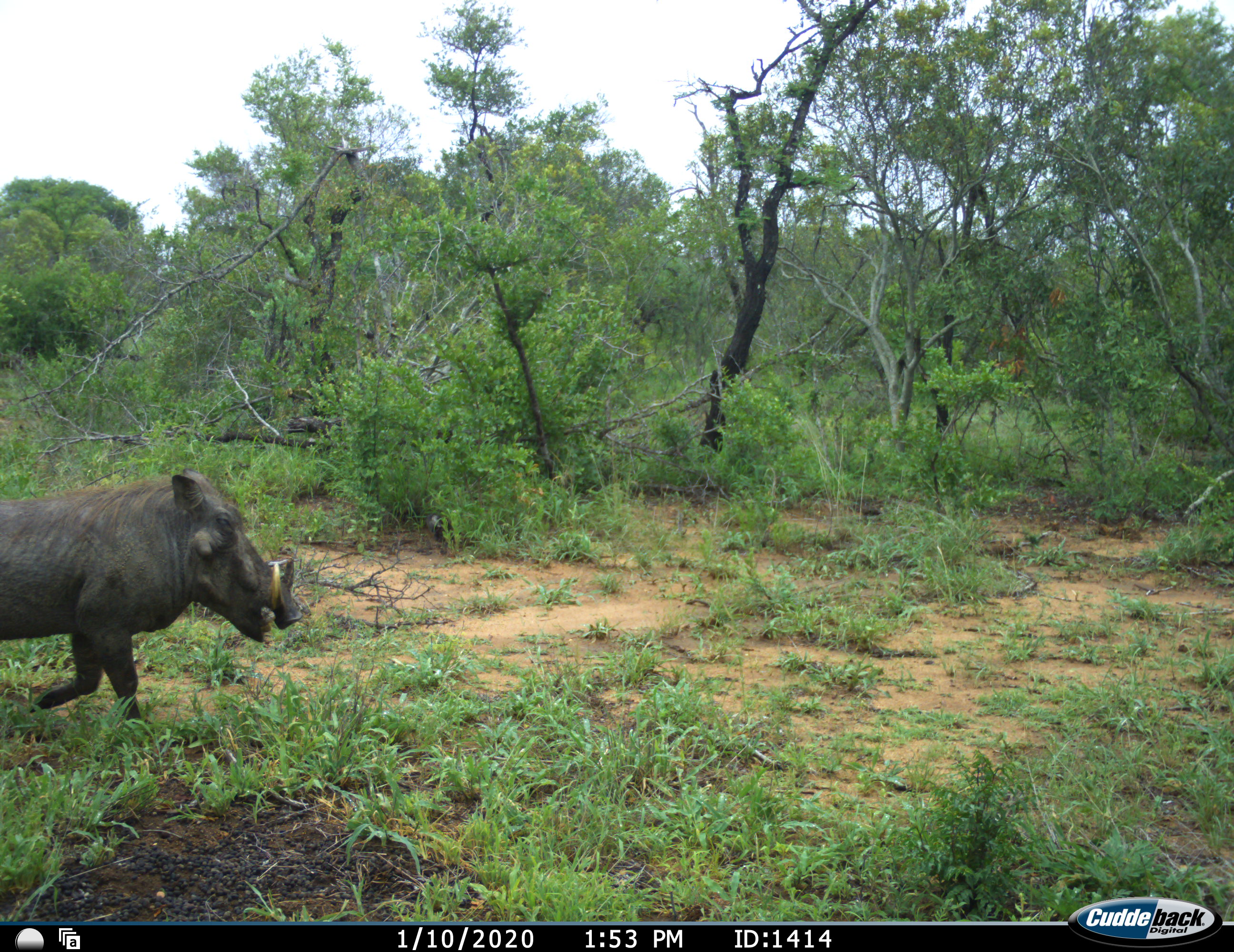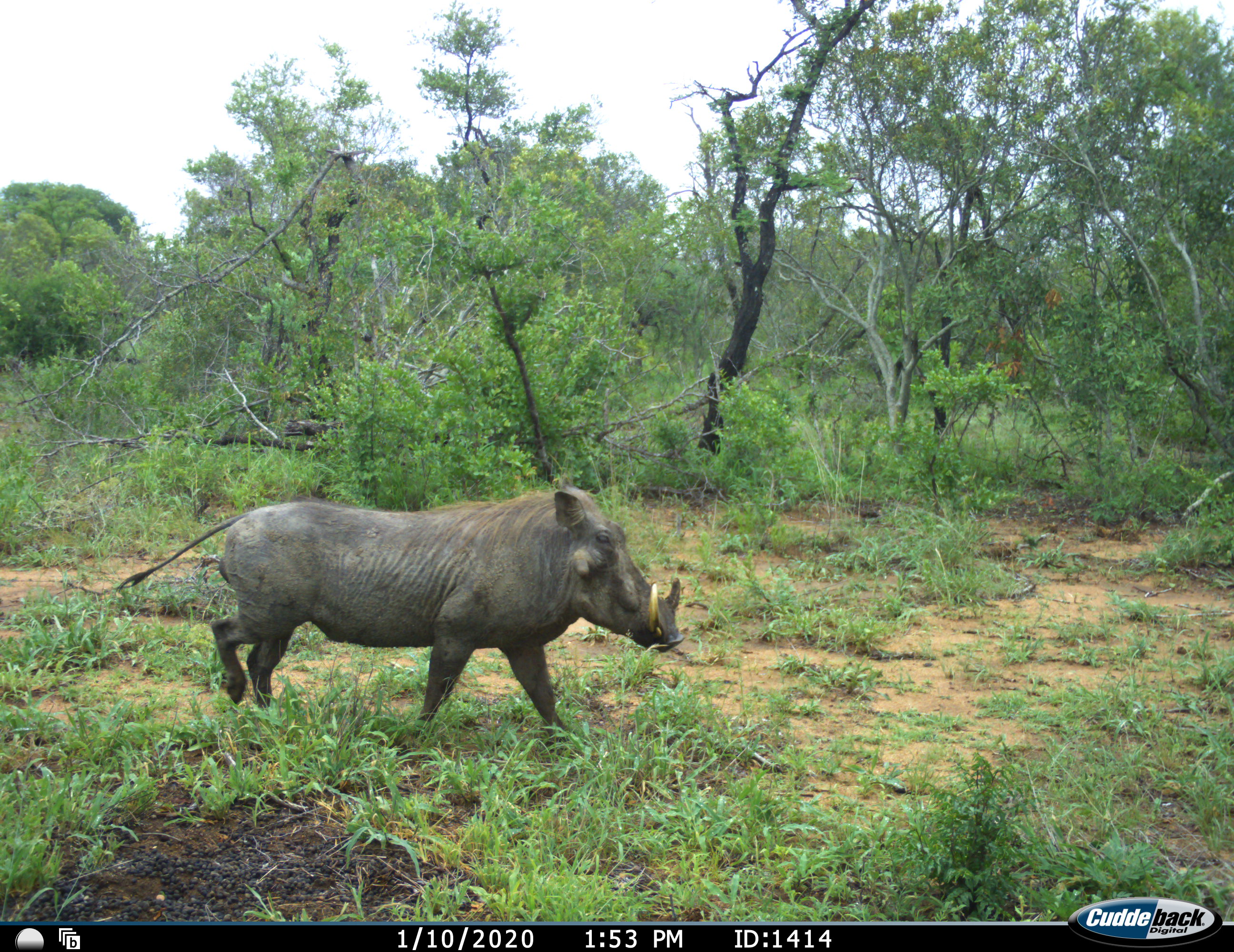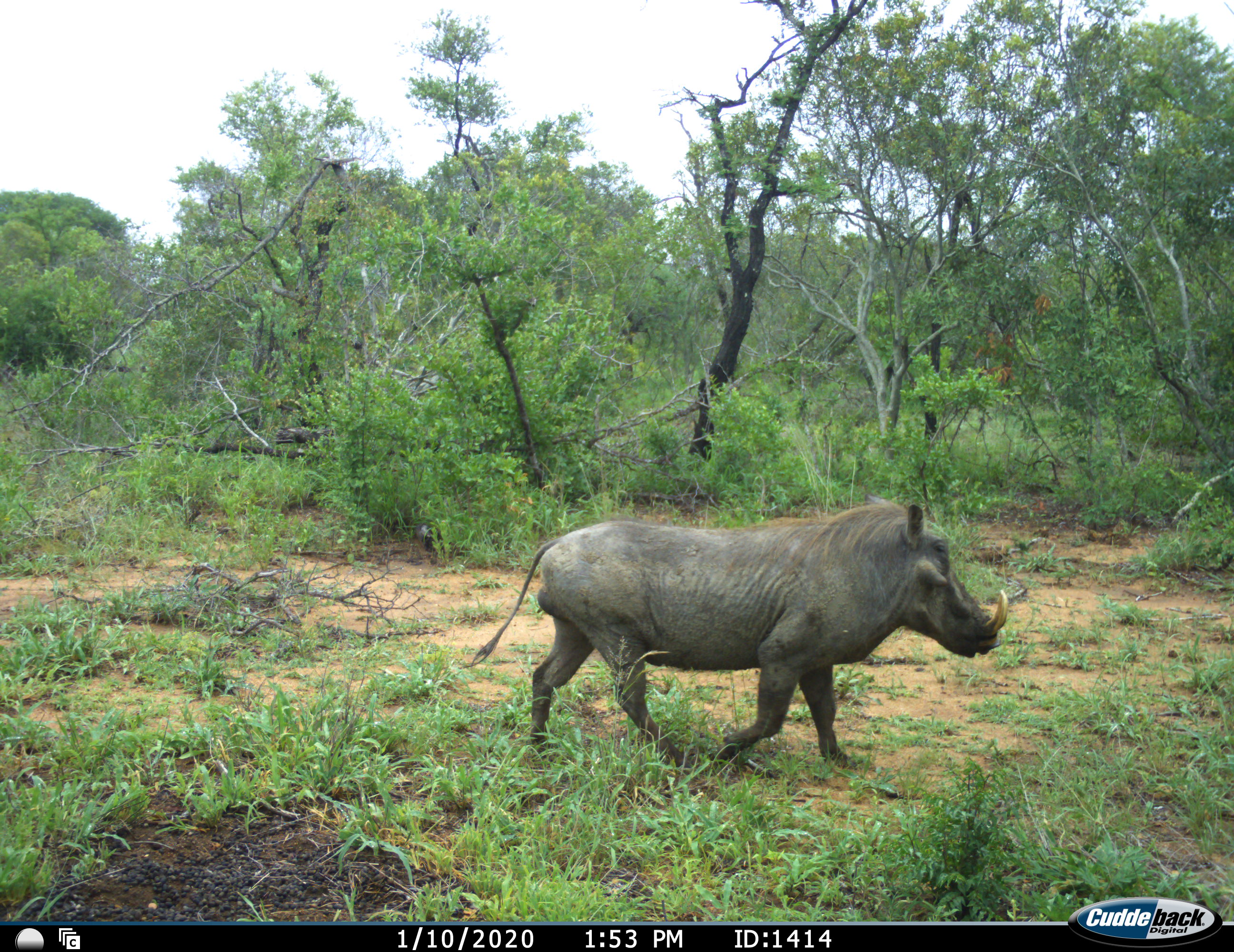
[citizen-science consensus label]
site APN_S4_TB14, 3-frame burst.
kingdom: Animalia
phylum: Chordata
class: Mammalia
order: Artiodactyla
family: Suidae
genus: Phacochoerus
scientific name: Phacochoerus africanus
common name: warthog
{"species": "warthog (Phacochoerus africanus)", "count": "1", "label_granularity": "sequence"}